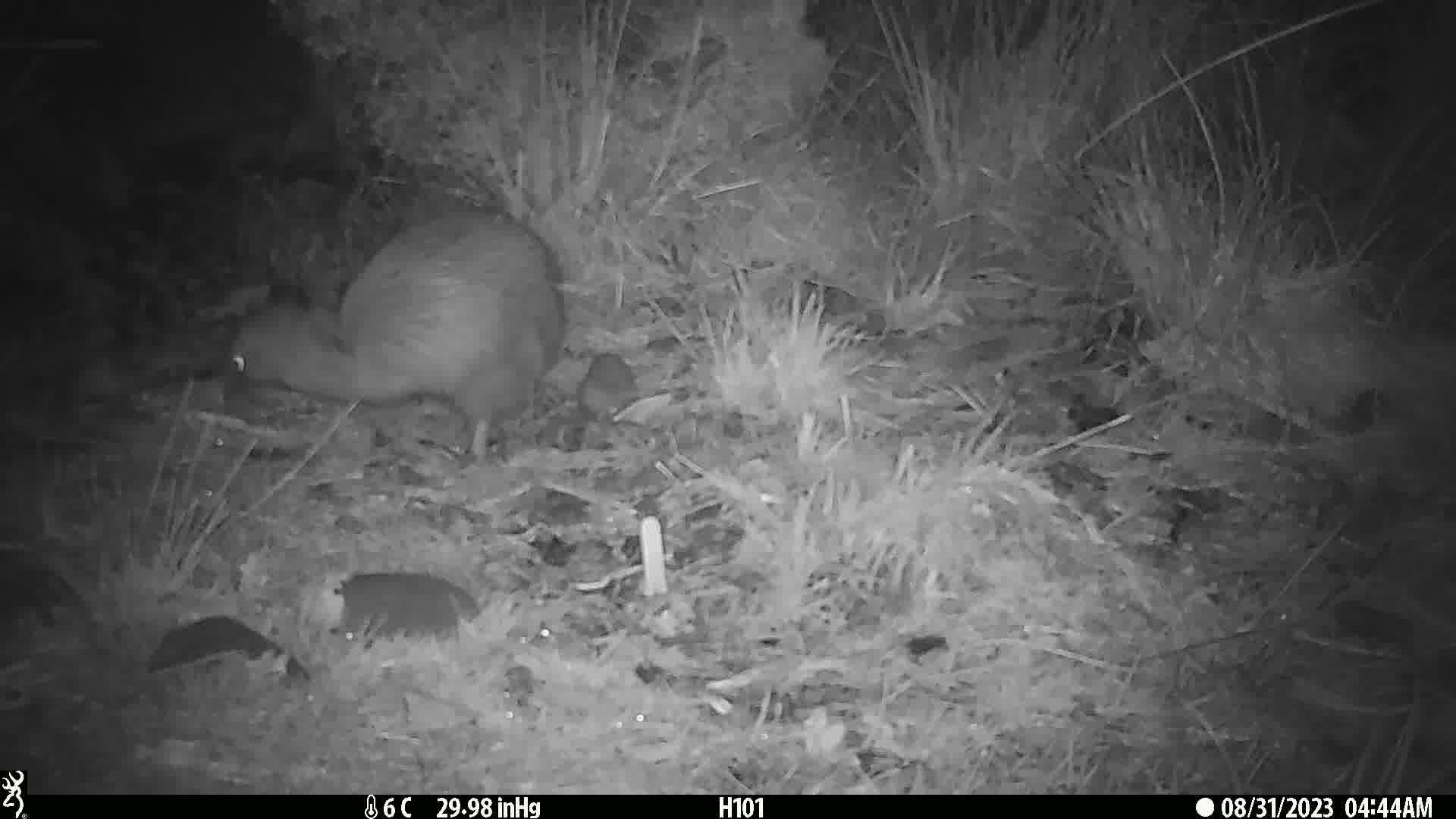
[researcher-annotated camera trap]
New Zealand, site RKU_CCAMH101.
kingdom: Animalia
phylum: Chordata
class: Aves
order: Apterygiformes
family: Apterygidae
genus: Apteryx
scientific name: Apteryx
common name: kiwi